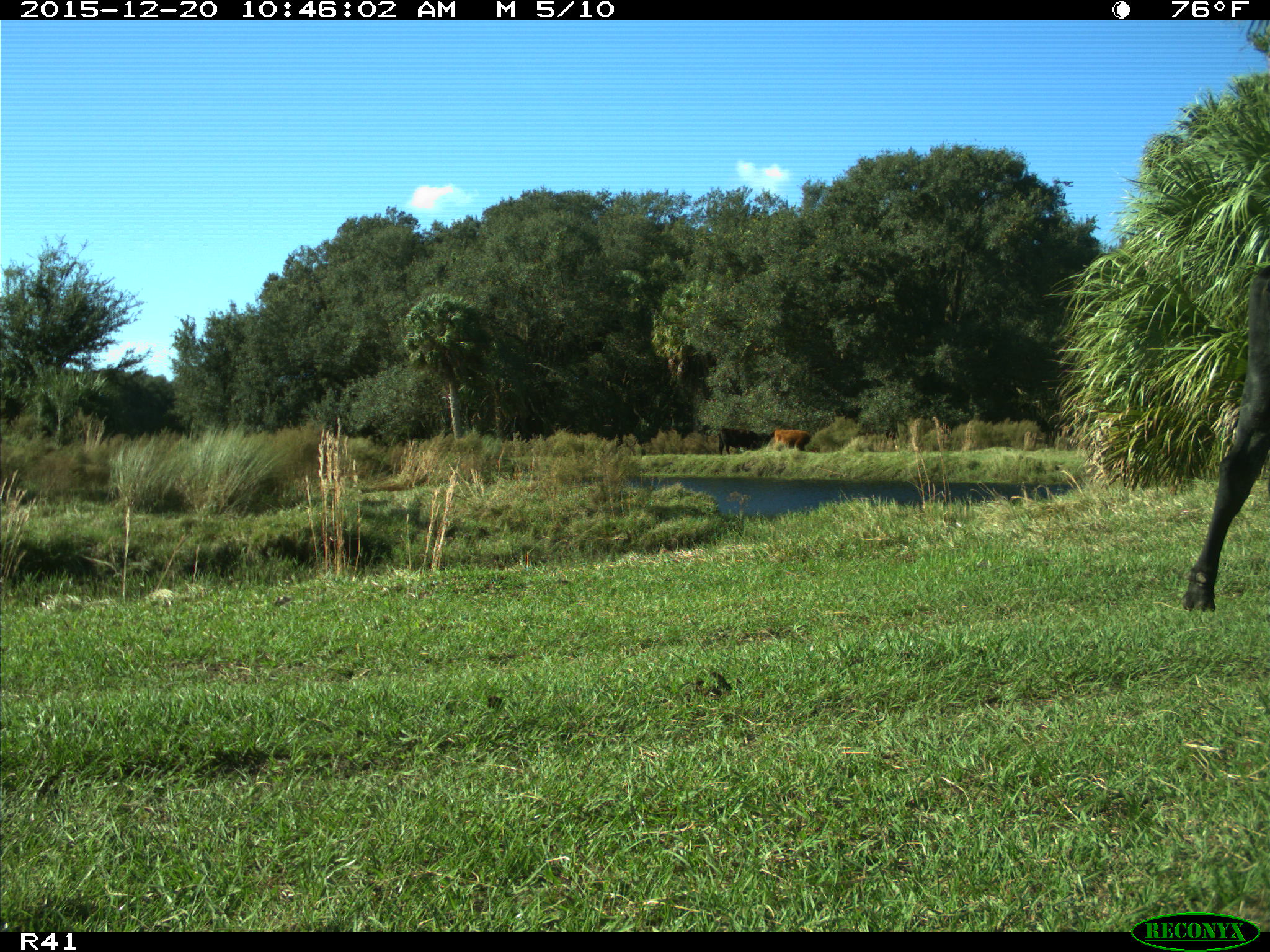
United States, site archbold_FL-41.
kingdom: Animalia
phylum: Chordata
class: Mammalia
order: Artiodactyla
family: Bovidae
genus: Bos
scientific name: Bos taurus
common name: domestic cow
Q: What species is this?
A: Bos taurus (domestic cow).